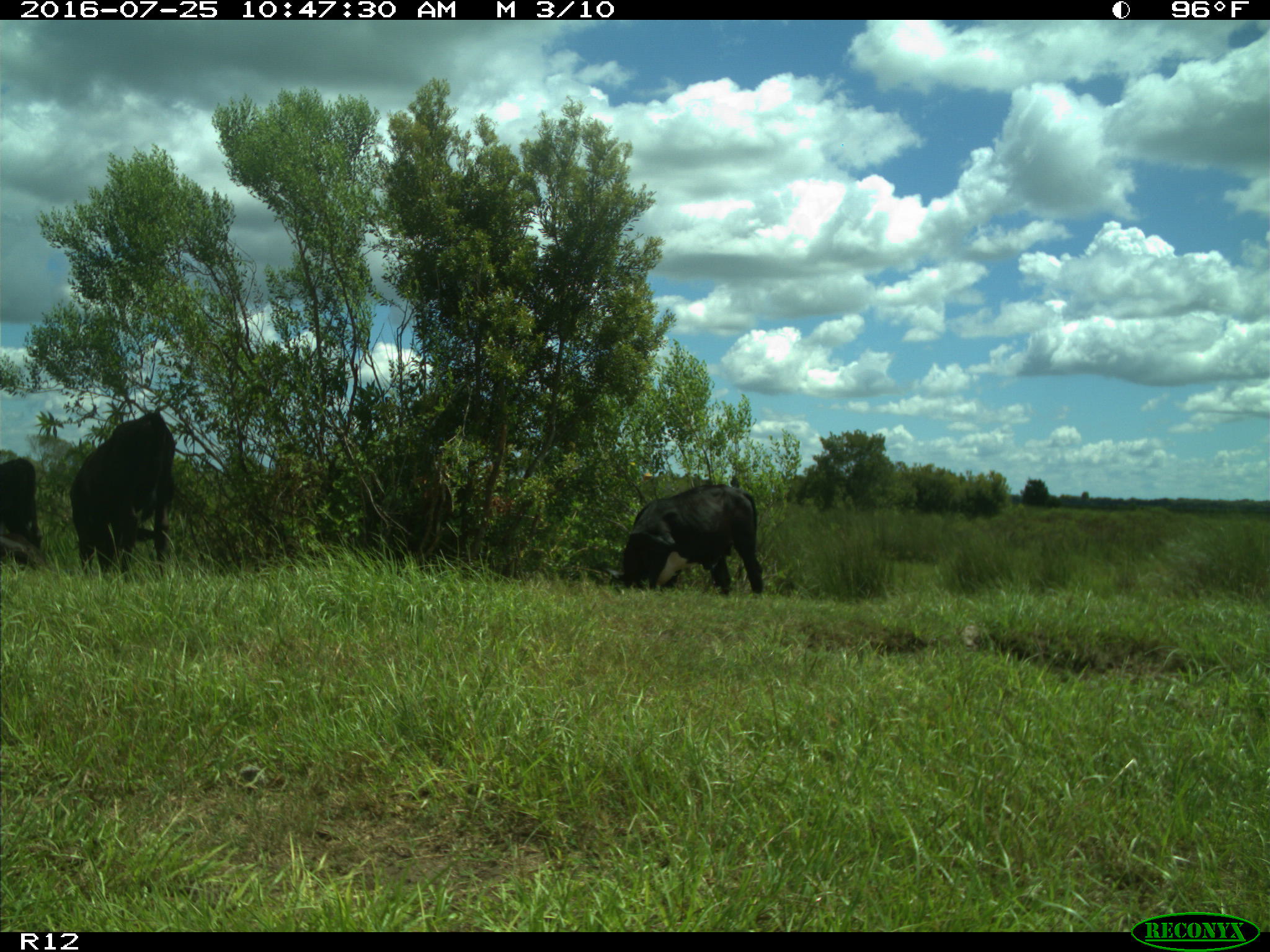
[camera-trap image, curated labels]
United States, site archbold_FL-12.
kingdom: Animalia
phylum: Chordata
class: Mammalia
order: Artiodactyla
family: Bovidae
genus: Bos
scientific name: Bos taurus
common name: domestic cow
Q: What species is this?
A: Bos taurus (domestic cow).